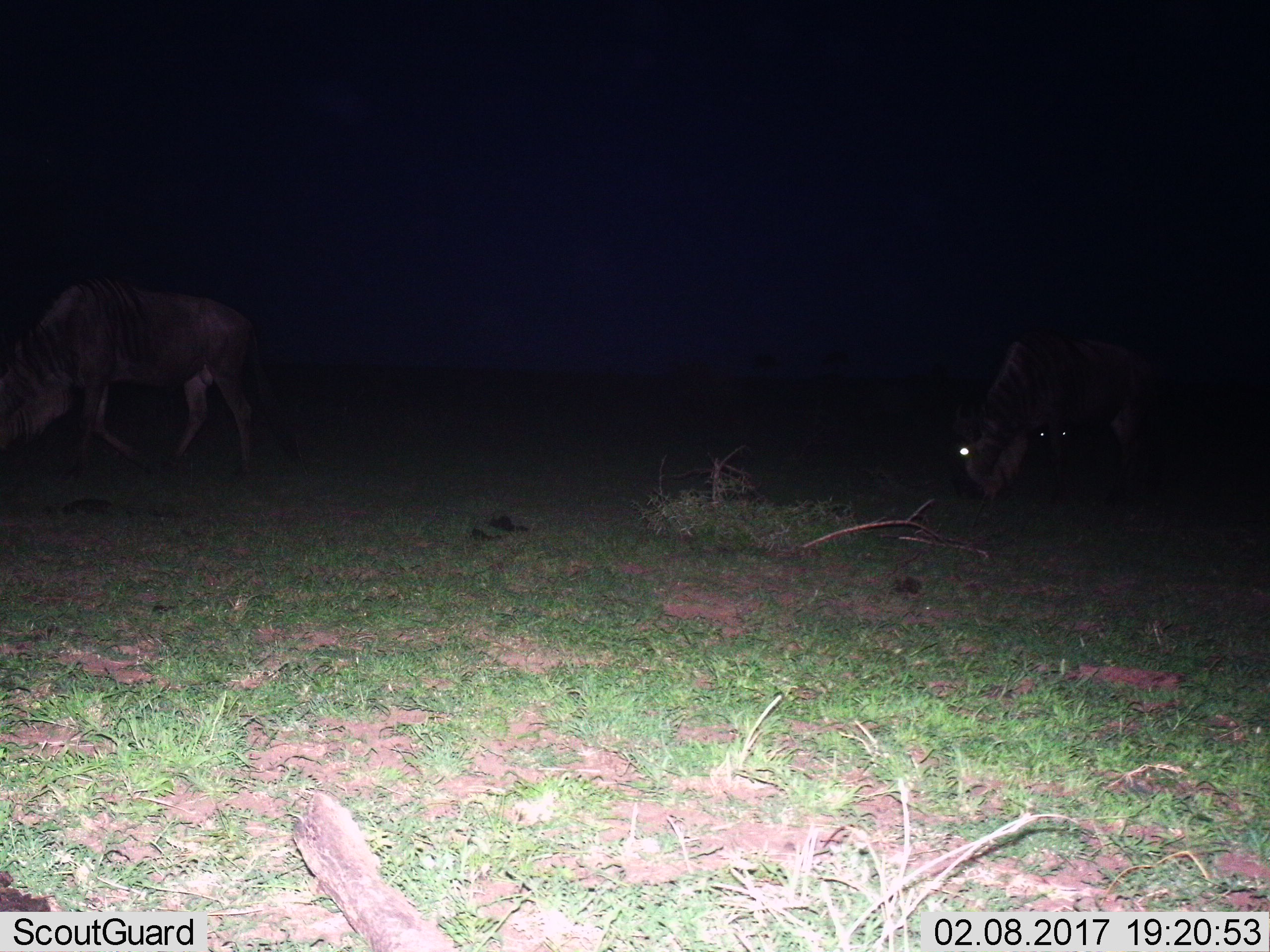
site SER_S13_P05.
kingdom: Animalia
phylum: Chordata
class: Mammalia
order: Artiodactyla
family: Bovidae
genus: Connochaetes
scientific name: Connochaetes taurinus taurinus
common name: blue wildebeest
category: wildebeestblue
Wildebeestblue (blue wildebeest) (Connochaetes taurinus taurinus), count 2. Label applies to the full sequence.